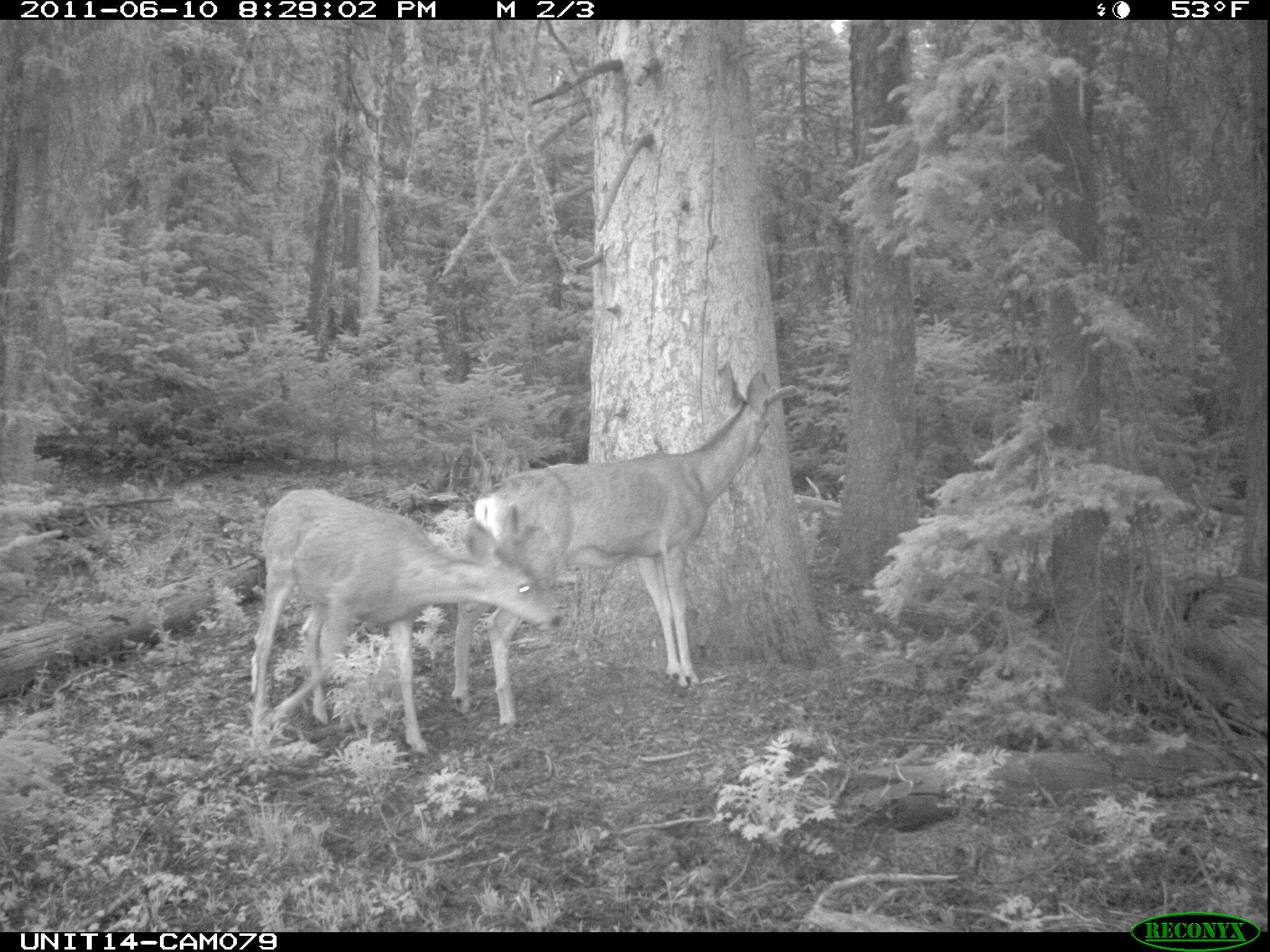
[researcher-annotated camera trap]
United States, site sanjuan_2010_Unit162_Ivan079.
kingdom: Animalia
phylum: Chordata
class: Mammalia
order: Artiodactyla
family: Cervidae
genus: Odocoileus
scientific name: Odocoileus hemionus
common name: mule deer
Odocoileus hemionus (mule deer).